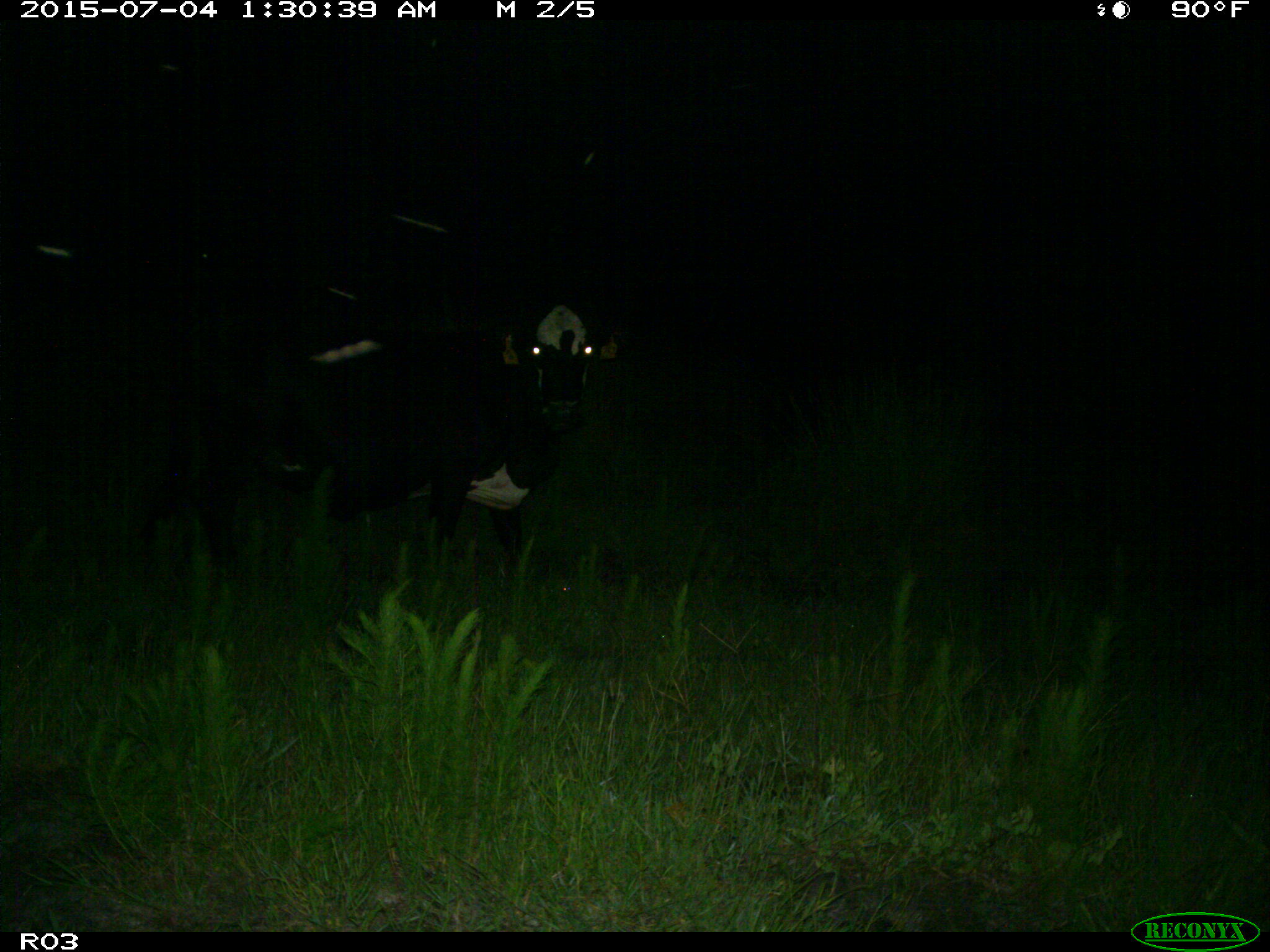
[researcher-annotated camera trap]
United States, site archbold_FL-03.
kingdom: Animalia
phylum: Chordata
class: Mammalia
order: Artiodactyla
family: Bovidae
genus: Bos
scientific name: Bos taurus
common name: domestic cow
Bos taurus (domestic cow).